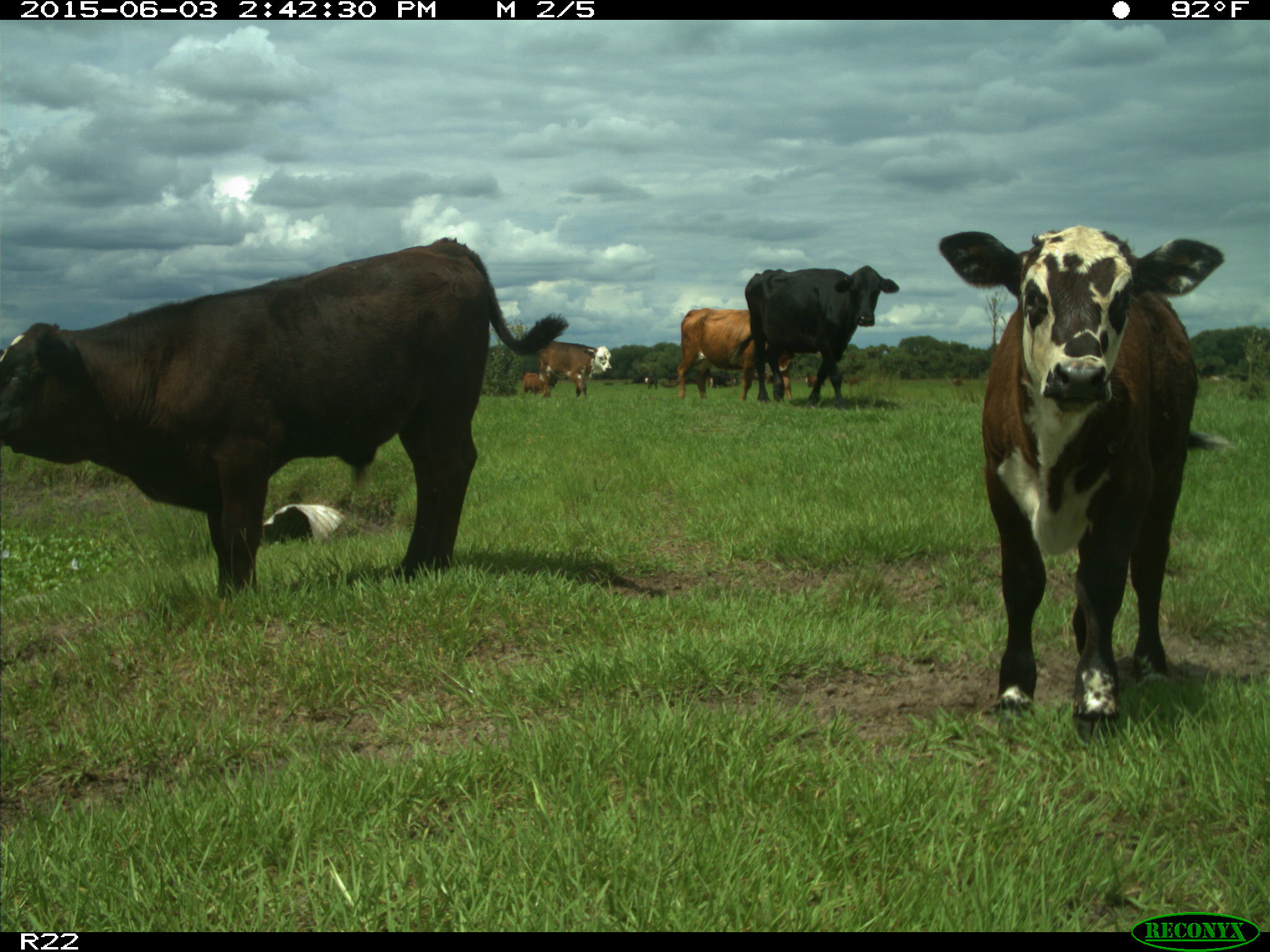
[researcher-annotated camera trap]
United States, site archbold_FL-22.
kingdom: Animalia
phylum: Chordata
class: Mammalia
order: Artiodactyla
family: Bovidae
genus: Bos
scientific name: Bos taurus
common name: domestic cow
Bos taurus (domestic cow).